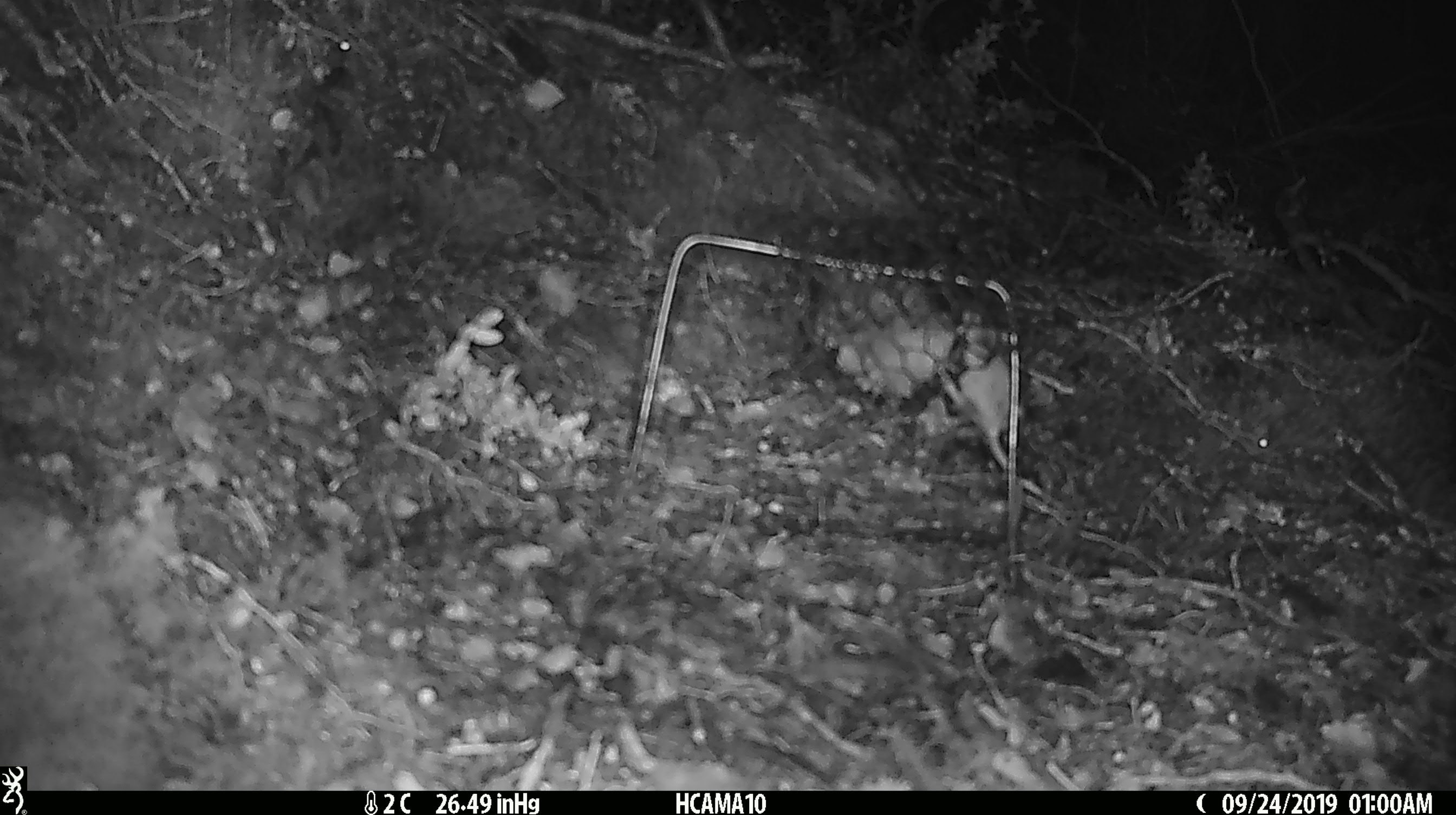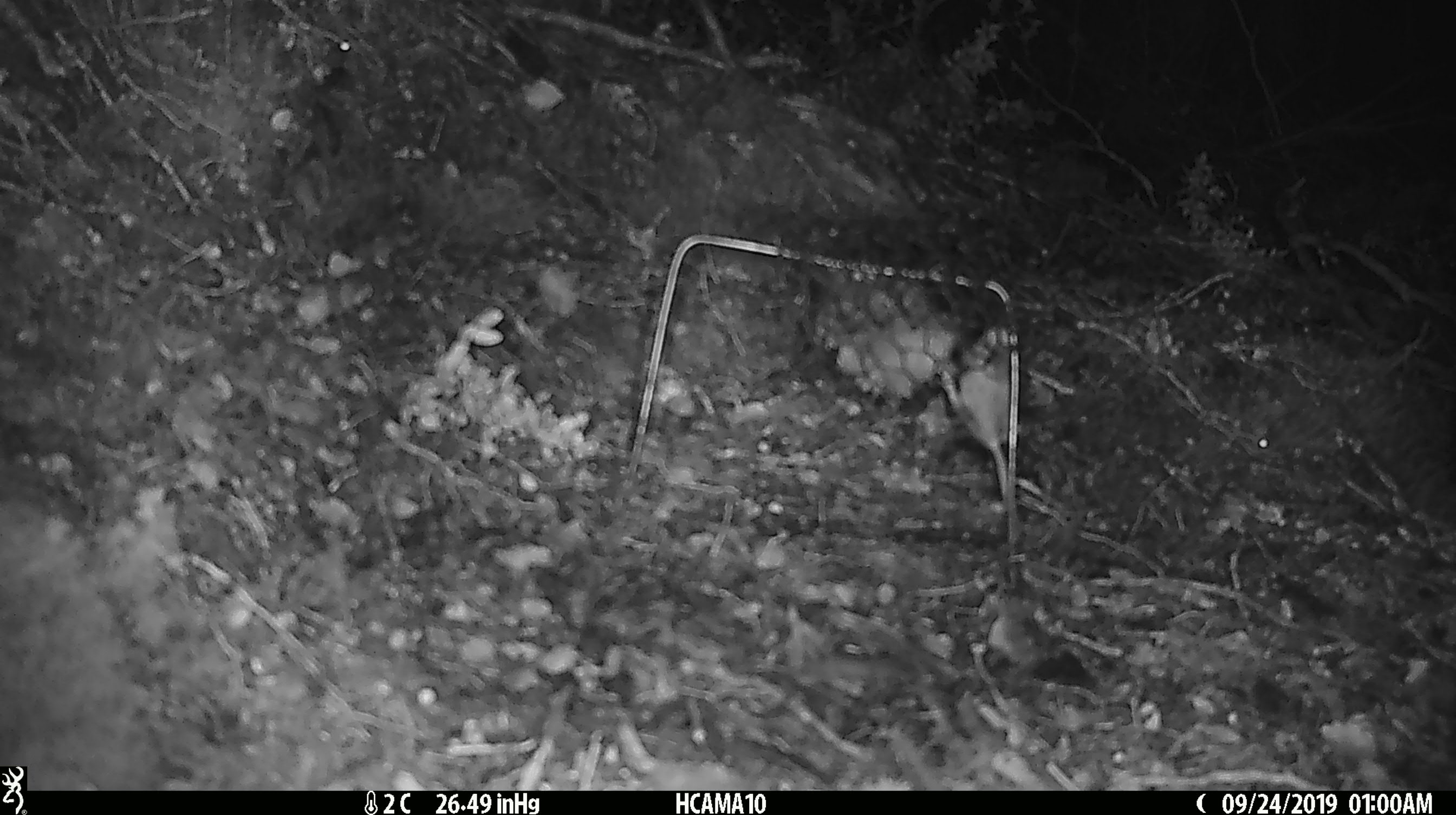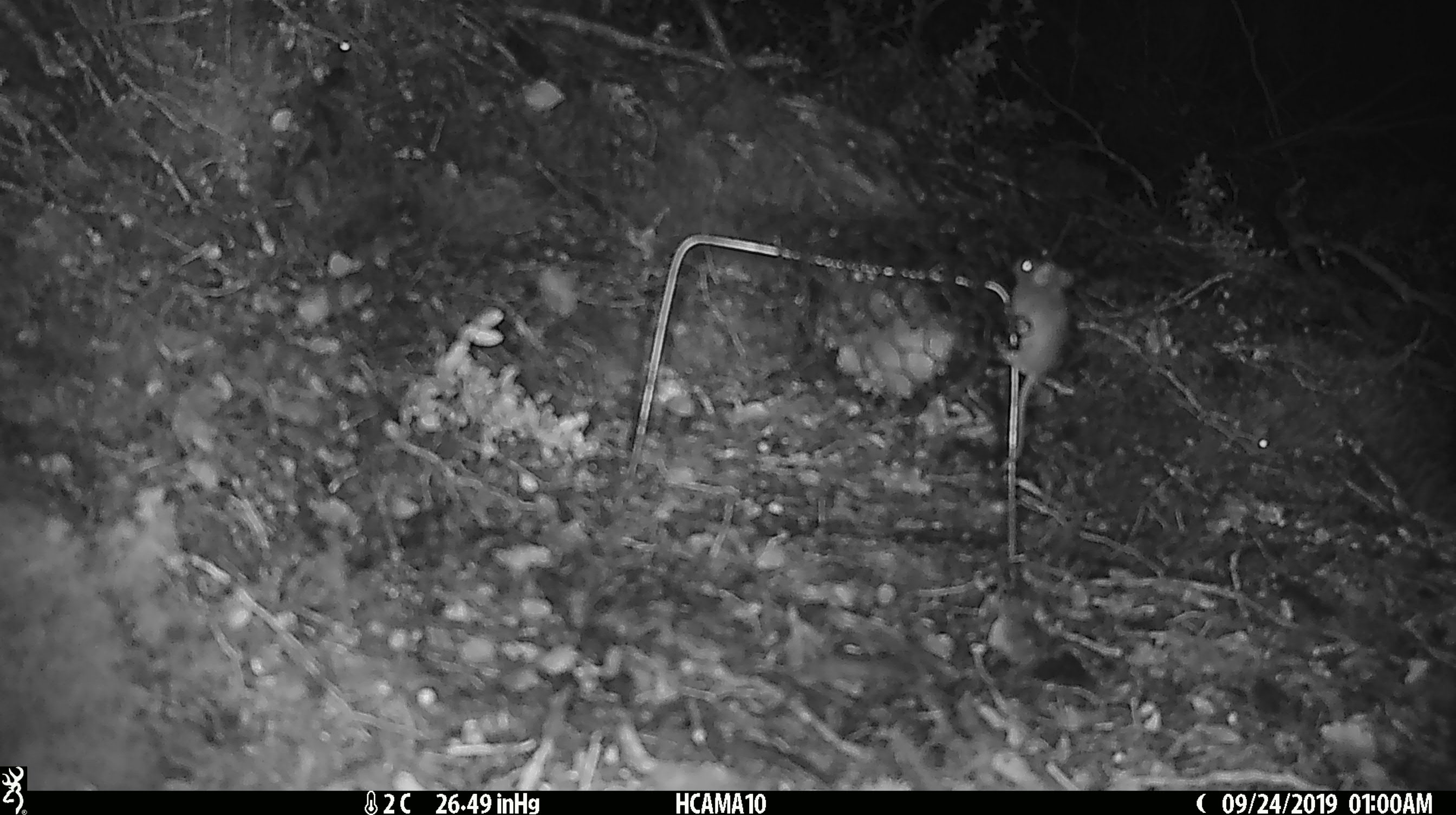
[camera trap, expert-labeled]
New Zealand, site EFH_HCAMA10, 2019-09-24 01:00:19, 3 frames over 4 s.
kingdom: Animalia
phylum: Chordata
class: Mammalia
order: Rodentia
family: Muridae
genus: Mus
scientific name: Mus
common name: mouse